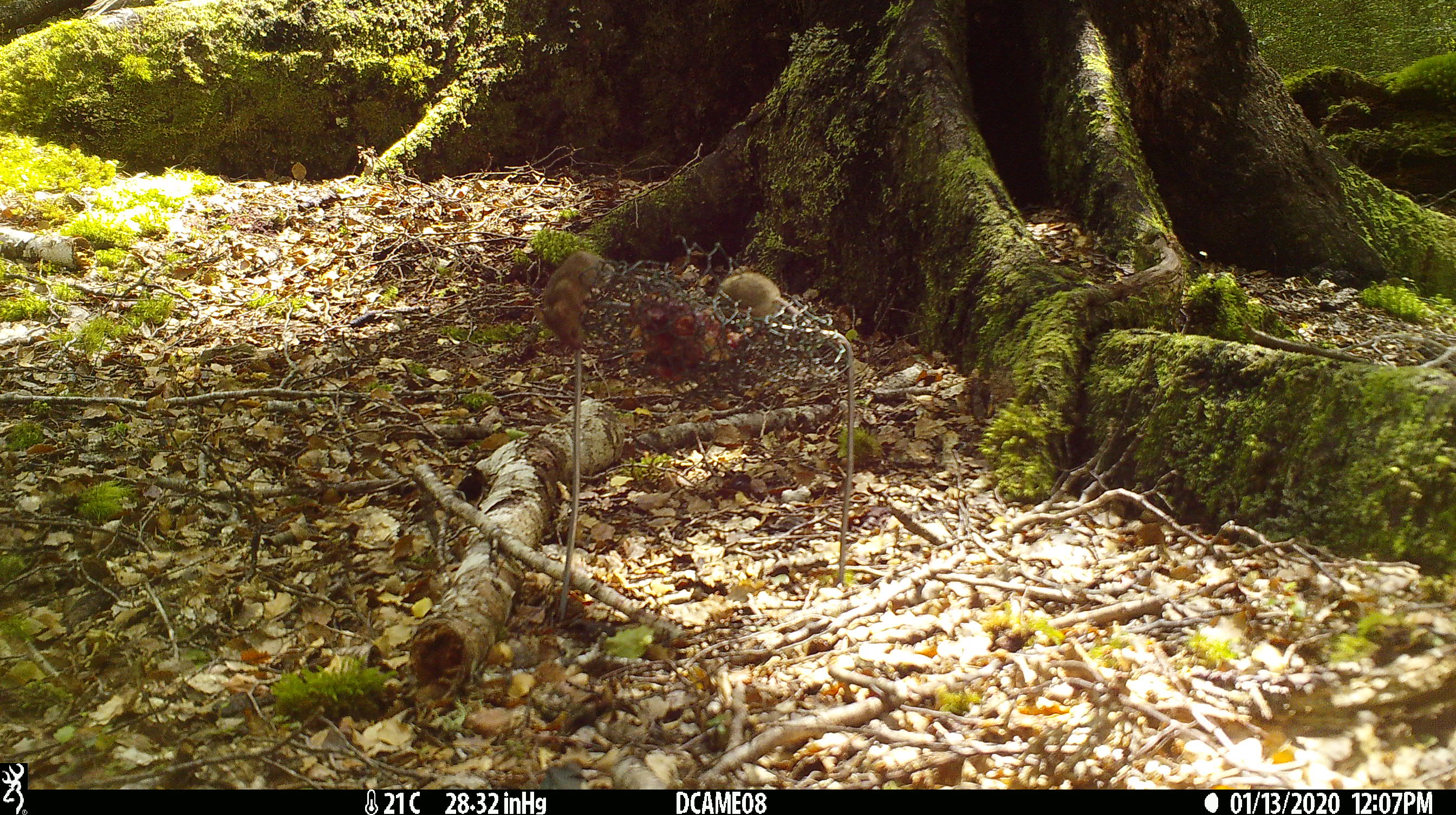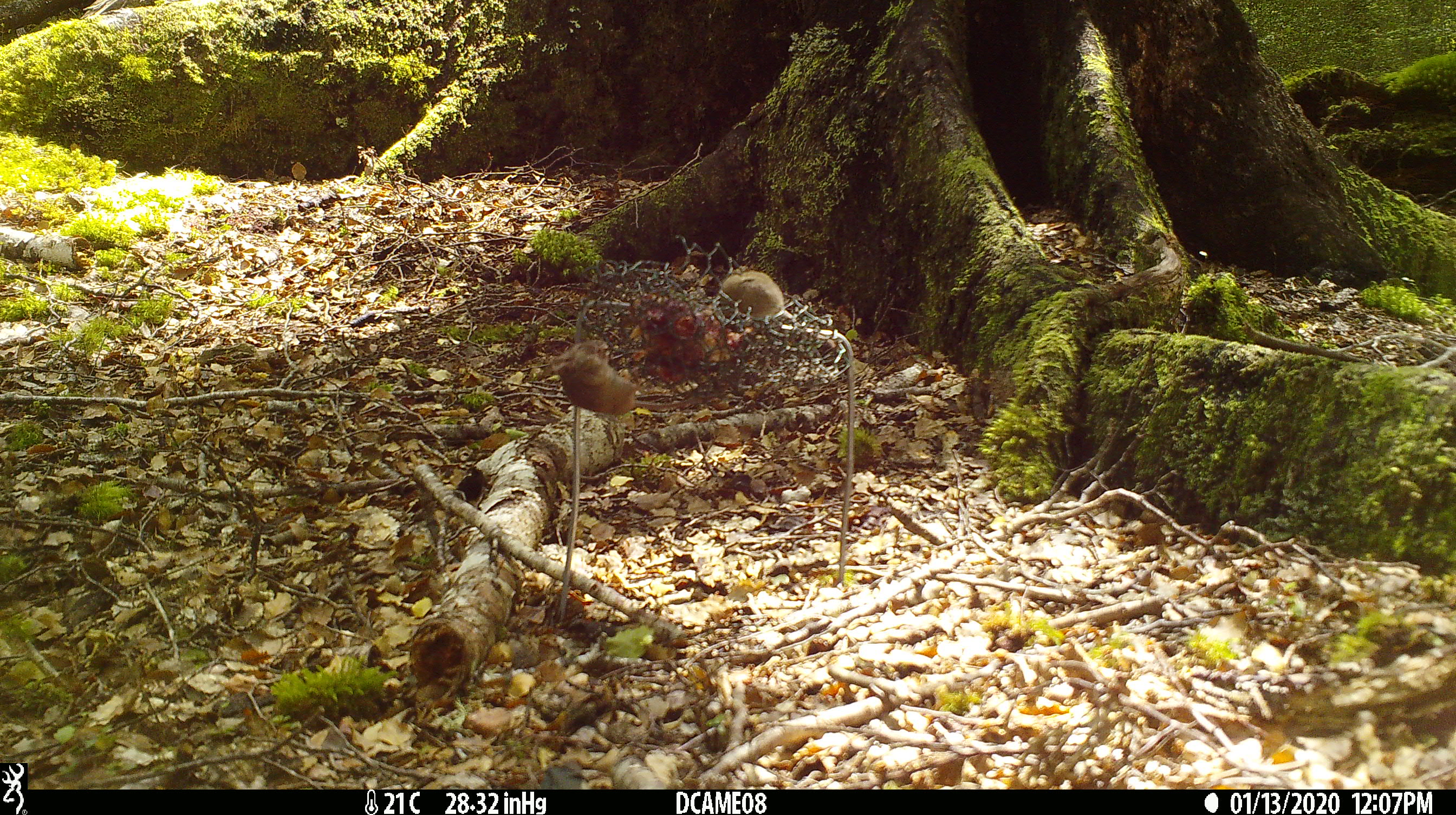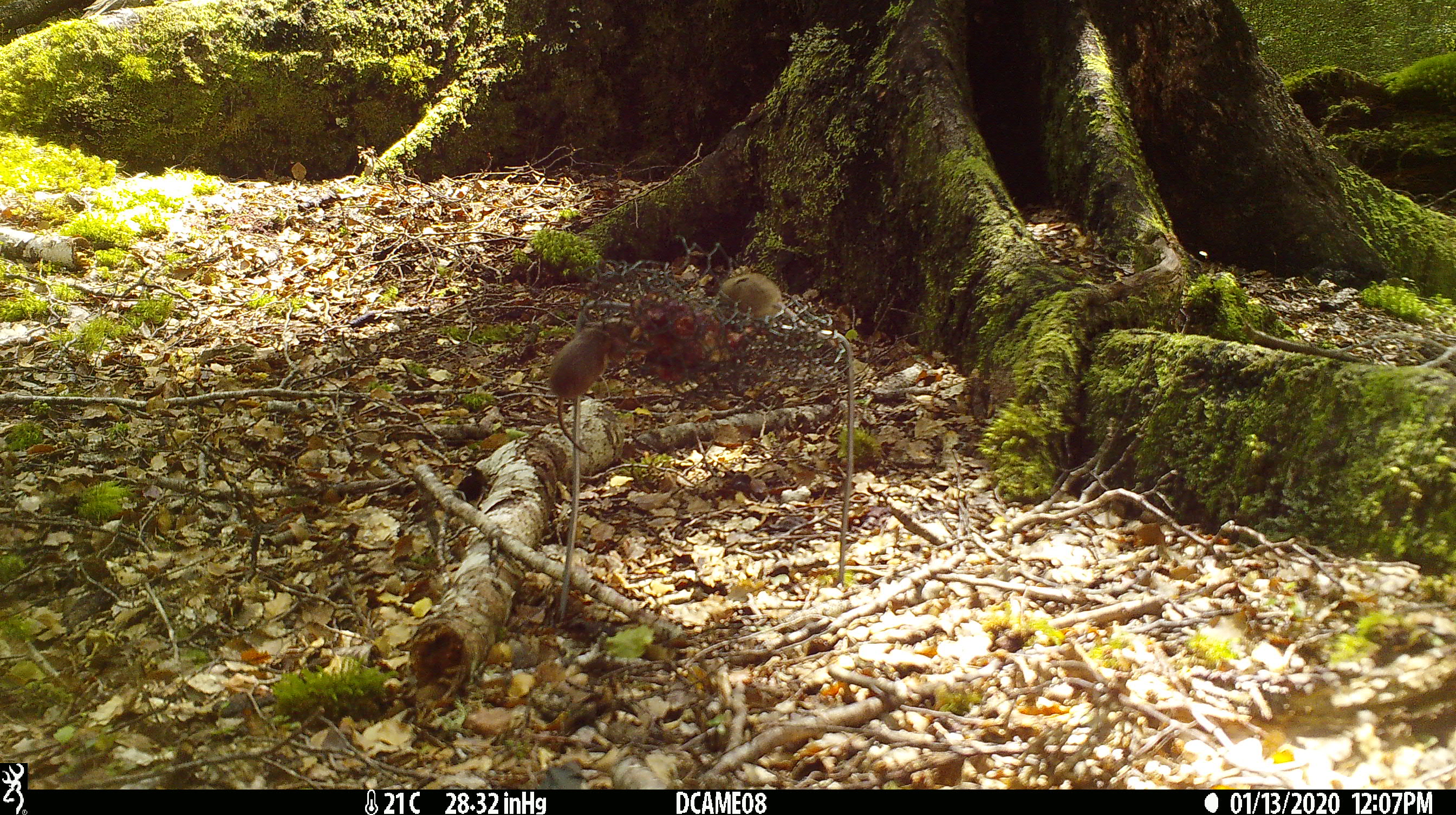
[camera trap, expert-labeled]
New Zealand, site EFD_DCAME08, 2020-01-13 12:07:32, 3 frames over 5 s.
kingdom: Animalia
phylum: Chordata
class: Mammalia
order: Rodentia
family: Muridae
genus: Mus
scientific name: Mus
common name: mouse